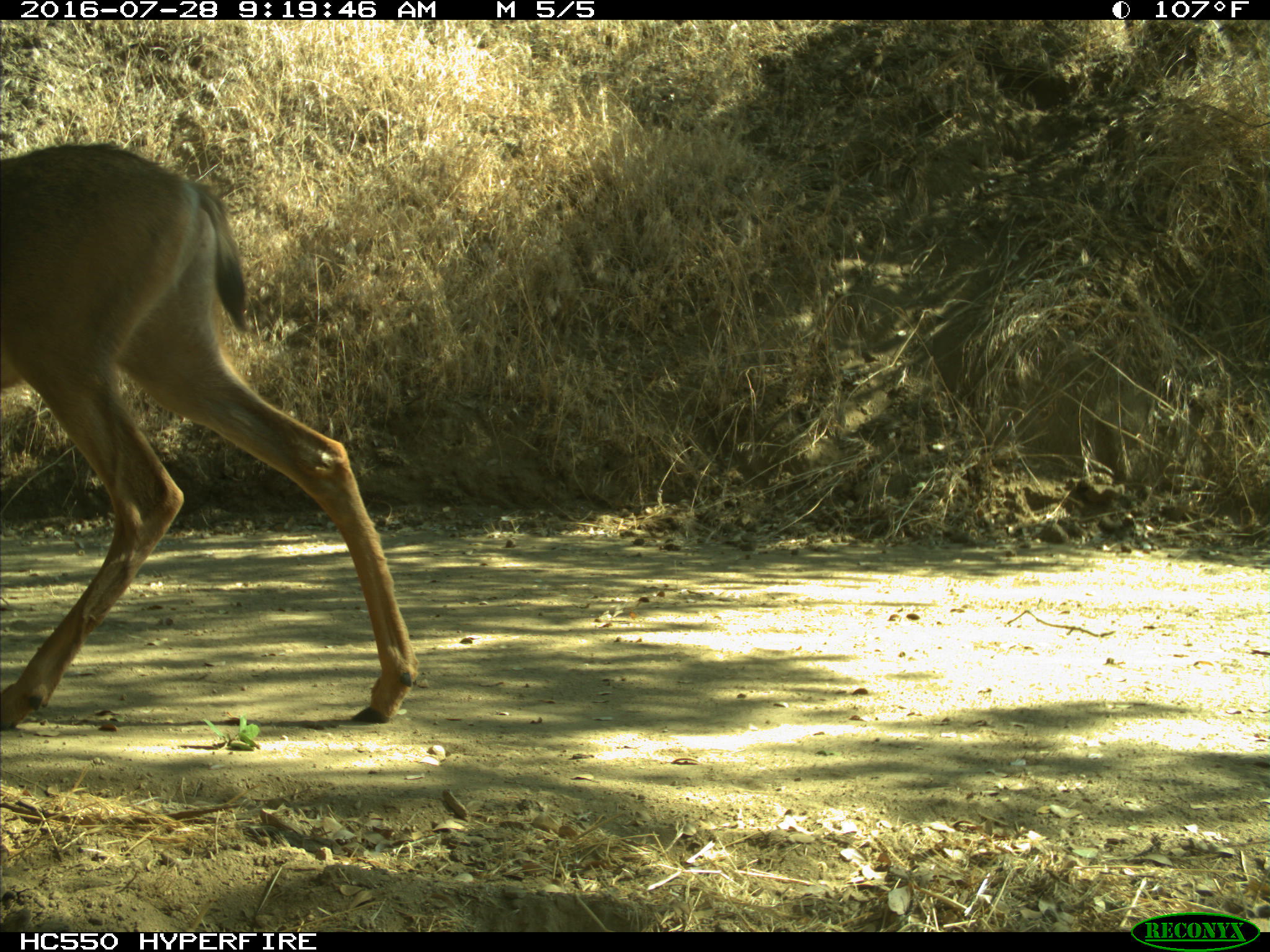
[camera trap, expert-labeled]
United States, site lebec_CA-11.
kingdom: Animalia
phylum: Chordata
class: Mammalia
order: Artiodactyla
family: Cervidae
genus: Odocoileus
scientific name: Odocoileus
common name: deer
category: unidentified deer